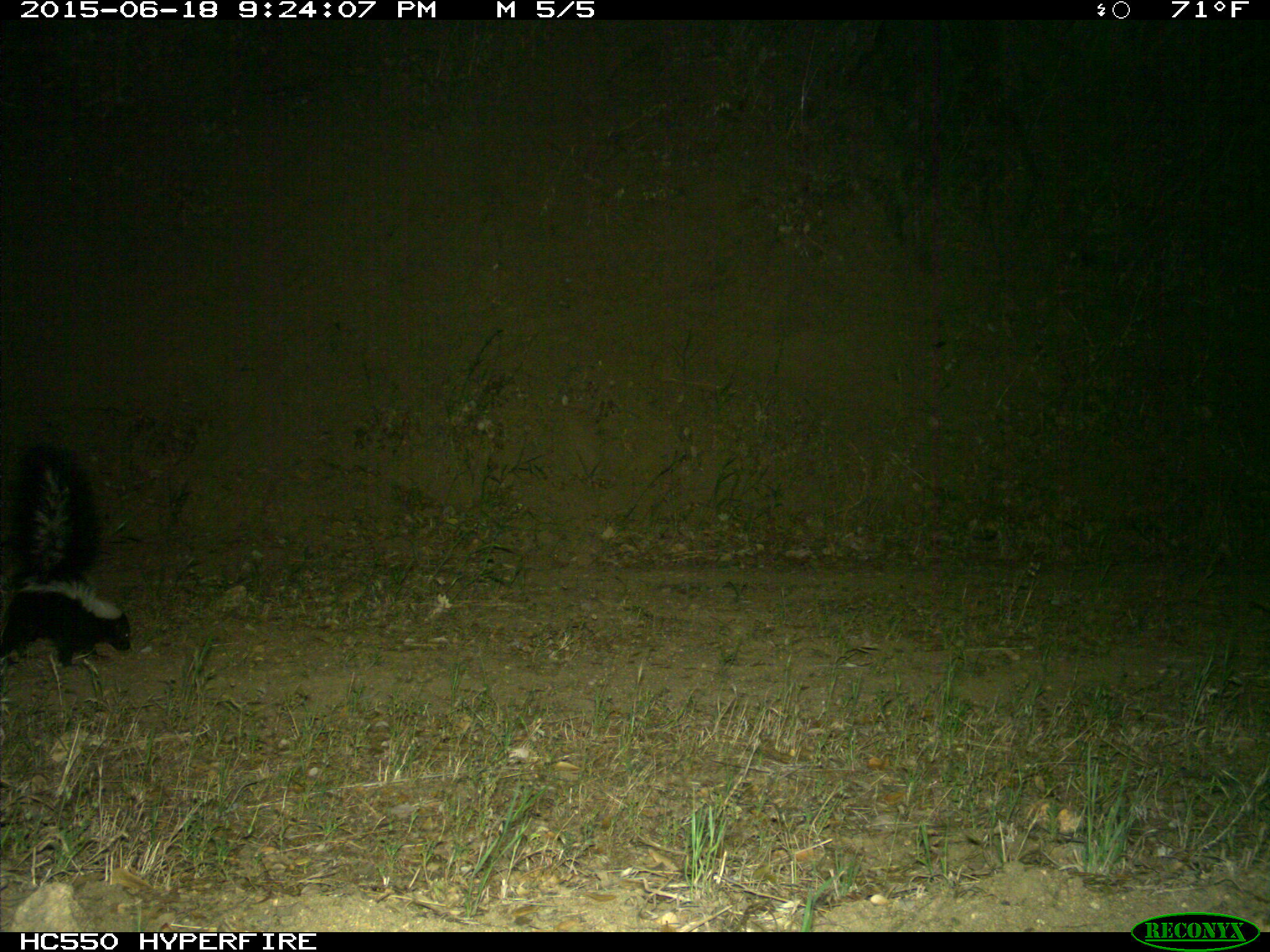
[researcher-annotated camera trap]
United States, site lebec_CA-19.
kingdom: Animalia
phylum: Chordata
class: Mammalia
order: Carnivora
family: Mephitidae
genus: Mephitis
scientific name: Mephitis mephitis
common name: striped skunk